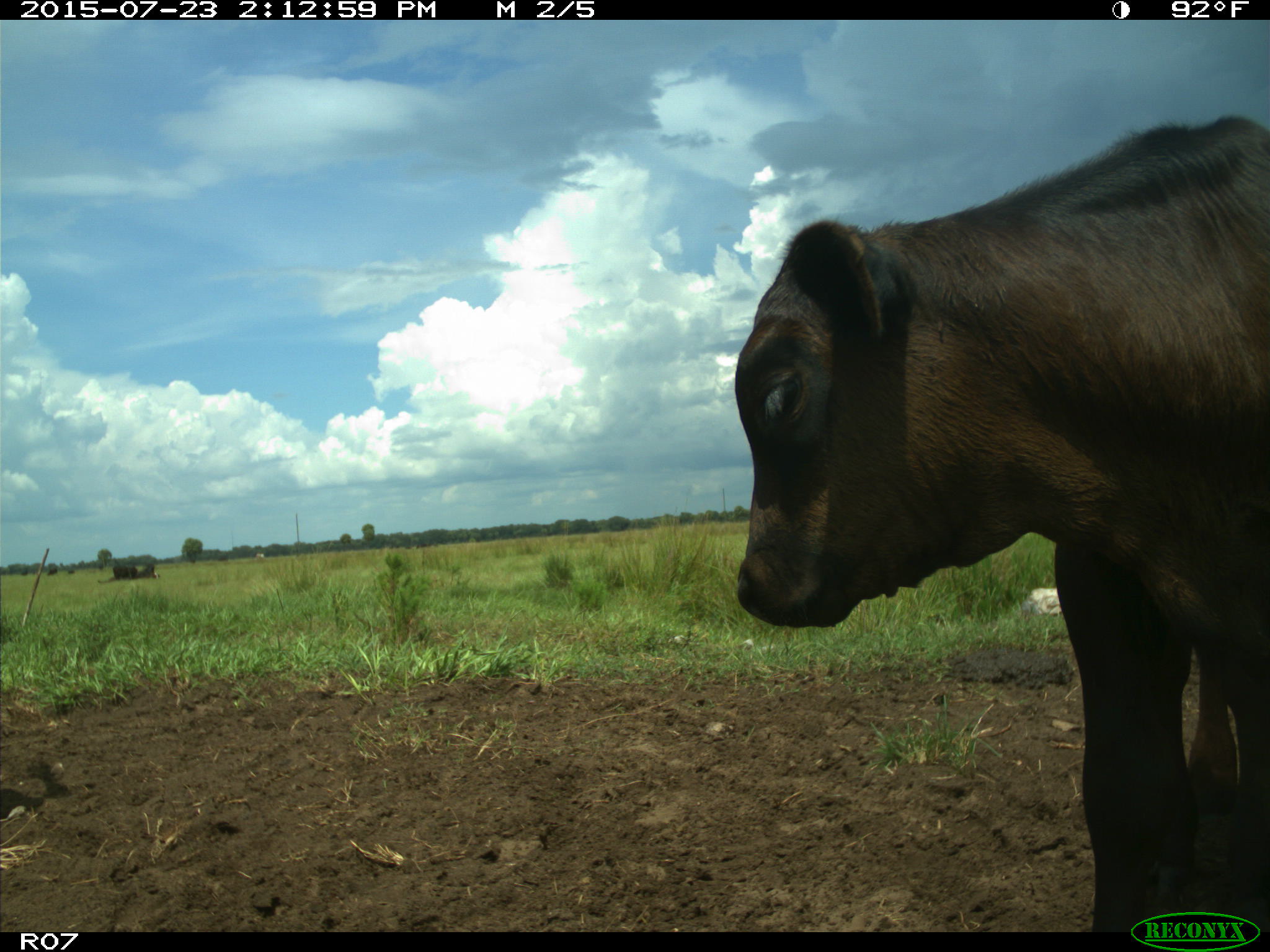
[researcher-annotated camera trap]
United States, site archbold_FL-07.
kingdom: Animalia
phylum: Chordata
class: Mammalia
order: Artiodactyla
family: Bovidae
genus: Bos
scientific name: Bos taurus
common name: domestic cow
Bos taurus (domestic cow).